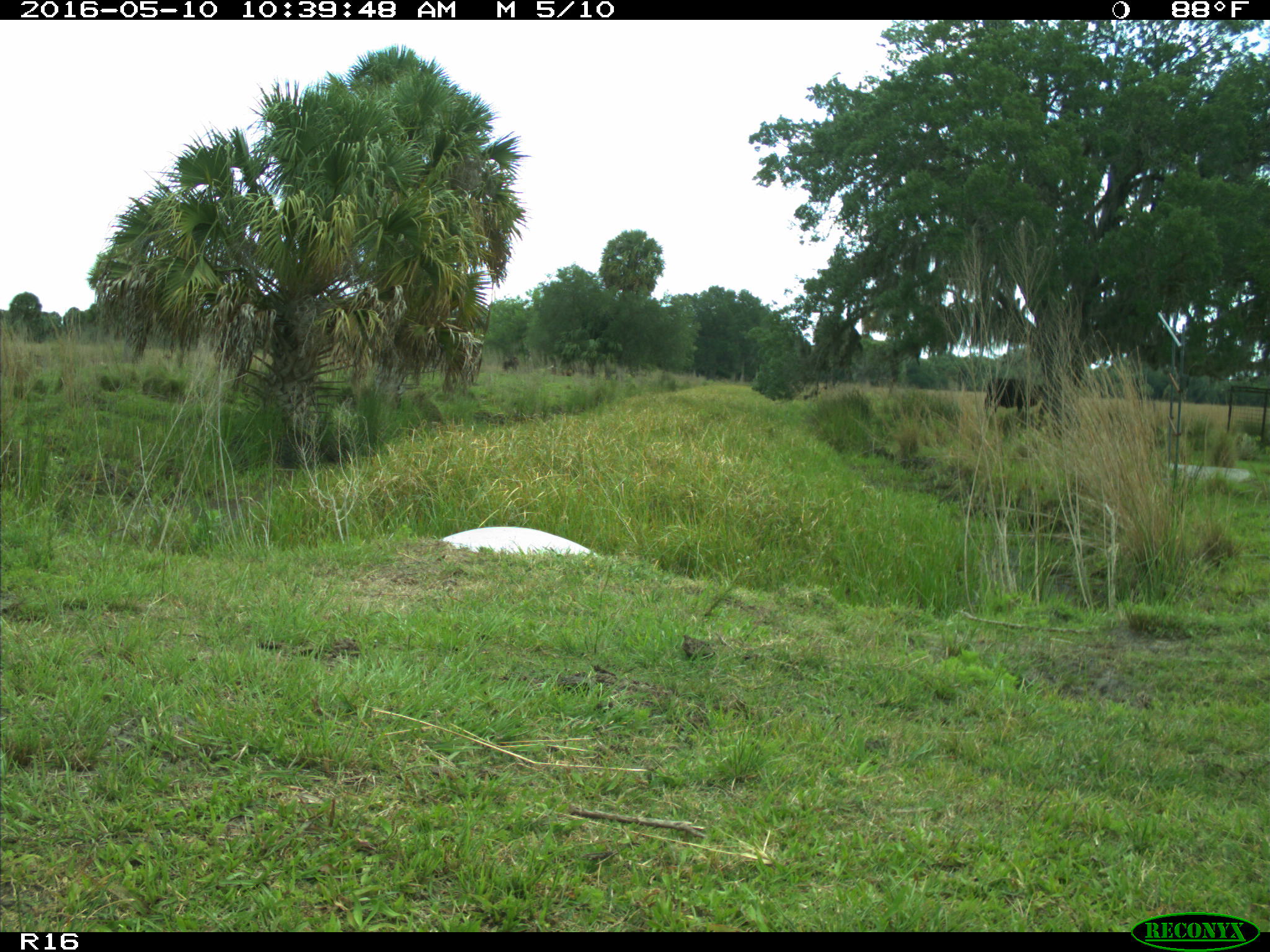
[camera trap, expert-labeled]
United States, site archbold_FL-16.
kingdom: Animalia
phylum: Chordata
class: Mammalia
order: Artiodactyla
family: Bovidae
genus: Bos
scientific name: Bos taurus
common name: domestic cow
Bos taurus (domestic cow).